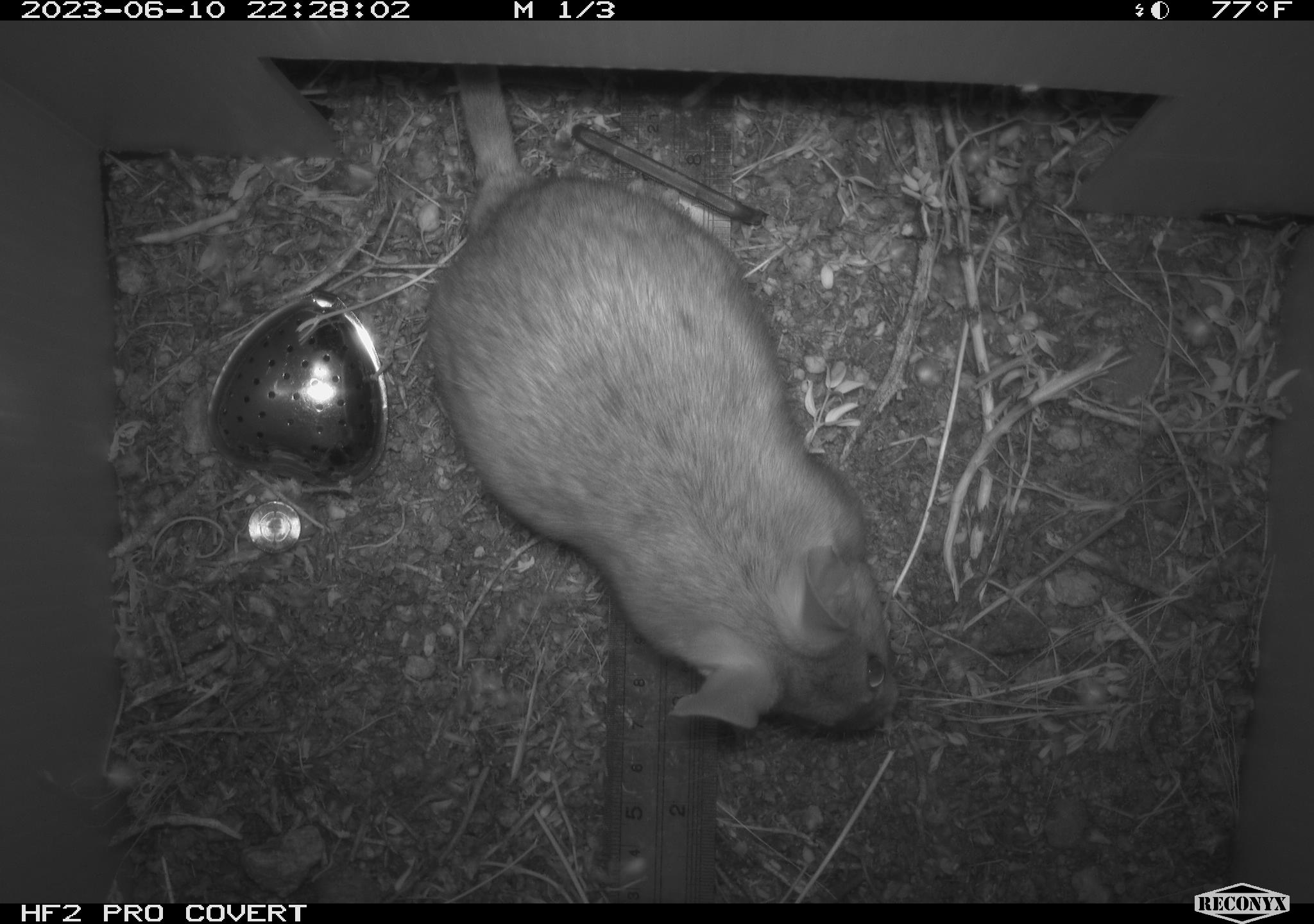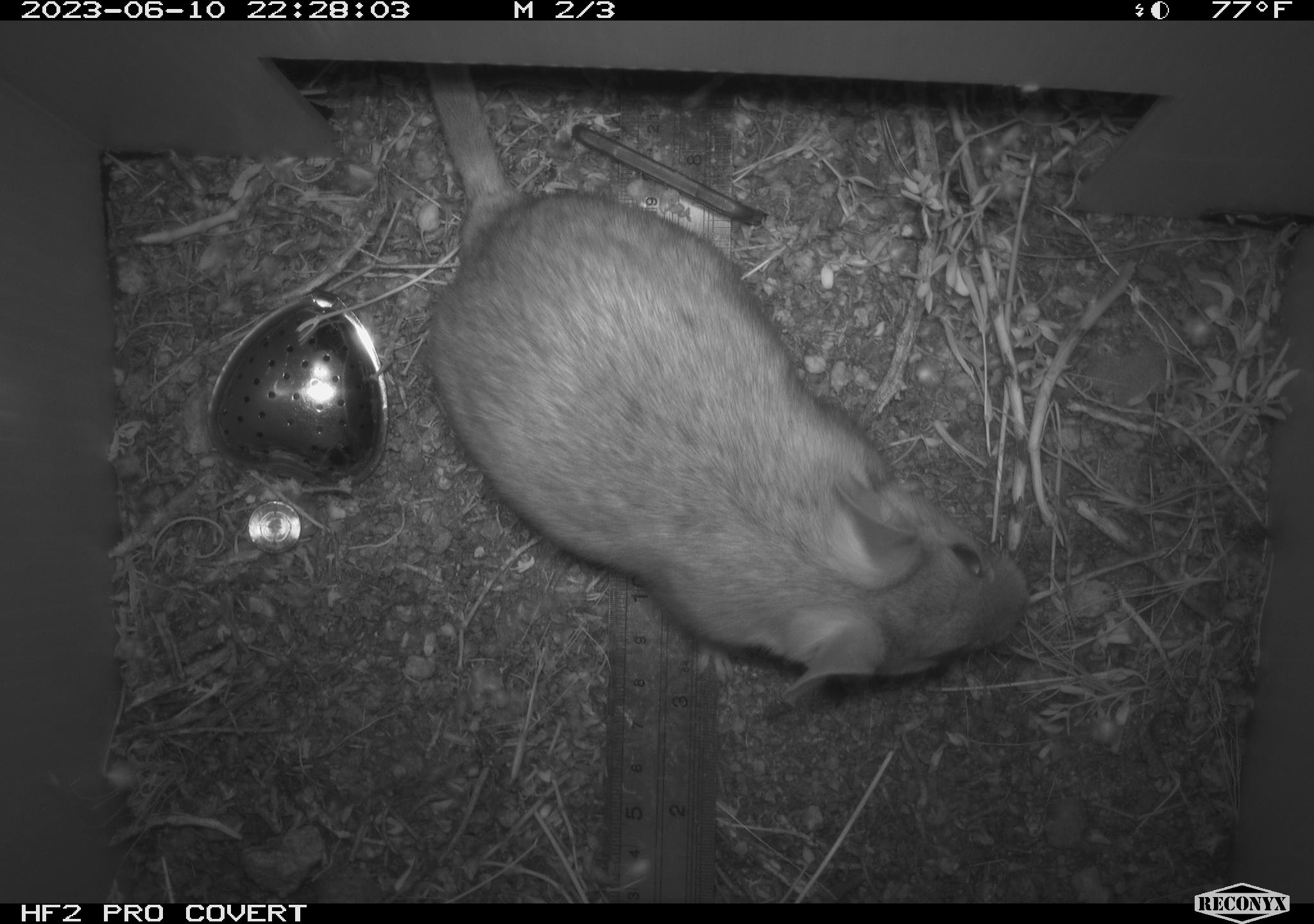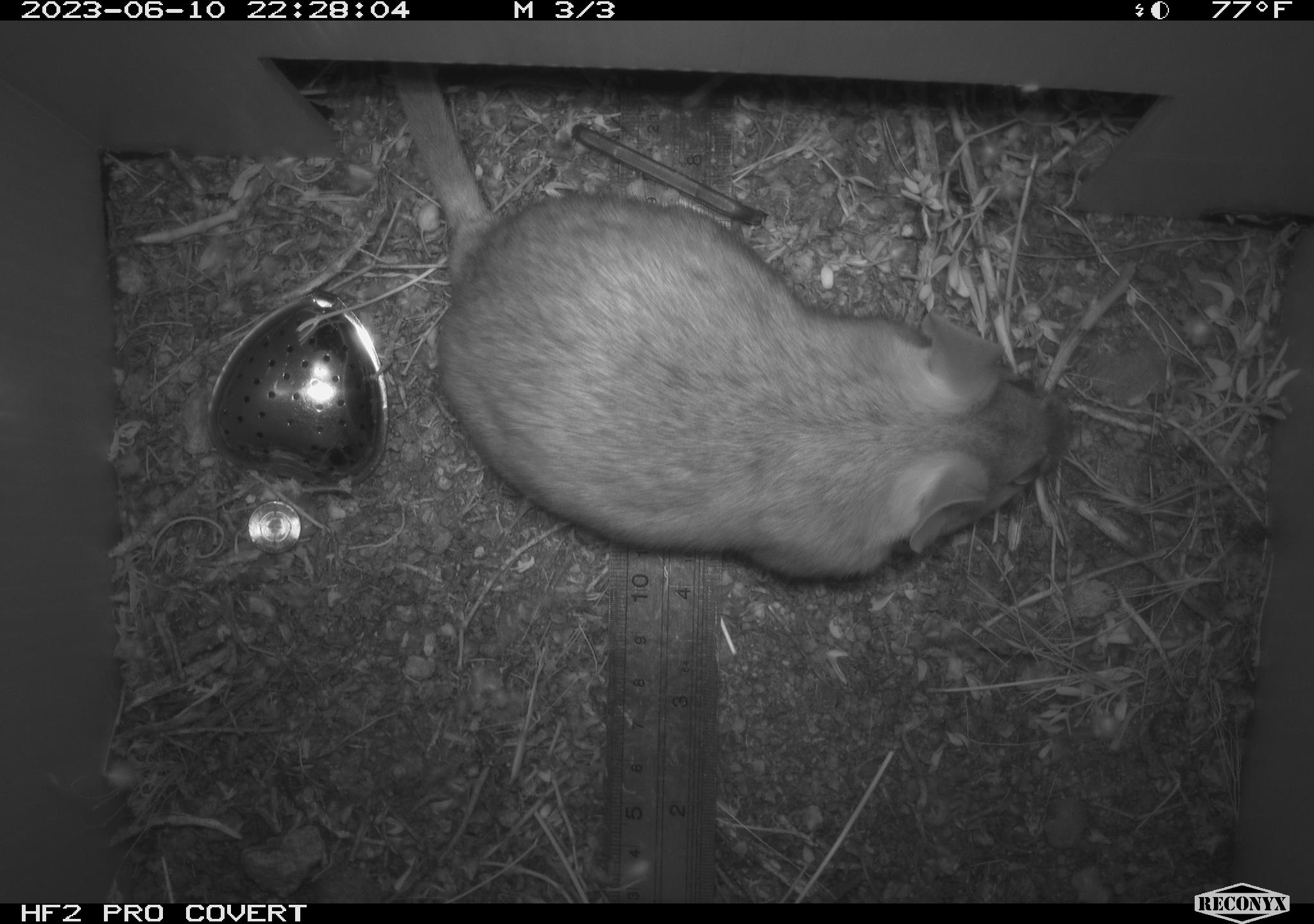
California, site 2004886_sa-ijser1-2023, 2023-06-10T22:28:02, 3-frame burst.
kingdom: Animalia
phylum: Chordata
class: Mammalia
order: Rodentia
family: Cricetidae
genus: Neotoma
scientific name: Neotoma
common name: pack rat or woodrat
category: neotoma species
Neotoma species (pack rat or woodrat) (Neotoma).